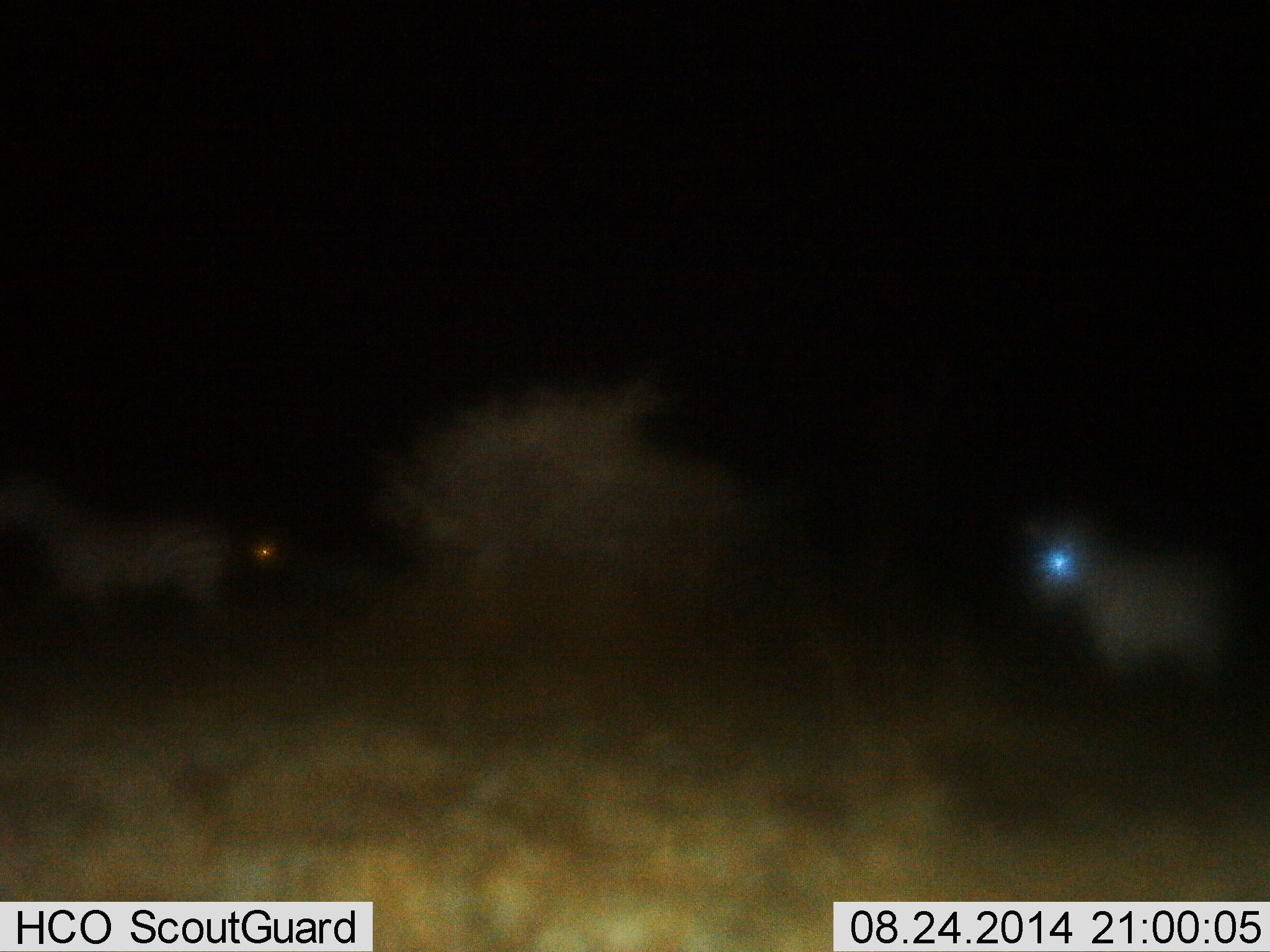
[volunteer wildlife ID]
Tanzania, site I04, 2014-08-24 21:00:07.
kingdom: Animalia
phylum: Chordata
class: Mammalia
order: Perissodactyla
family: Equidae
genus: Equus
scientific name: Equus quagga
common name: plains zebra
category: zebra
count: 2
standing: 100%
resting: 0%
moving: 0%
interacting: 0%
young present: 0%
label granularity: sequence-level